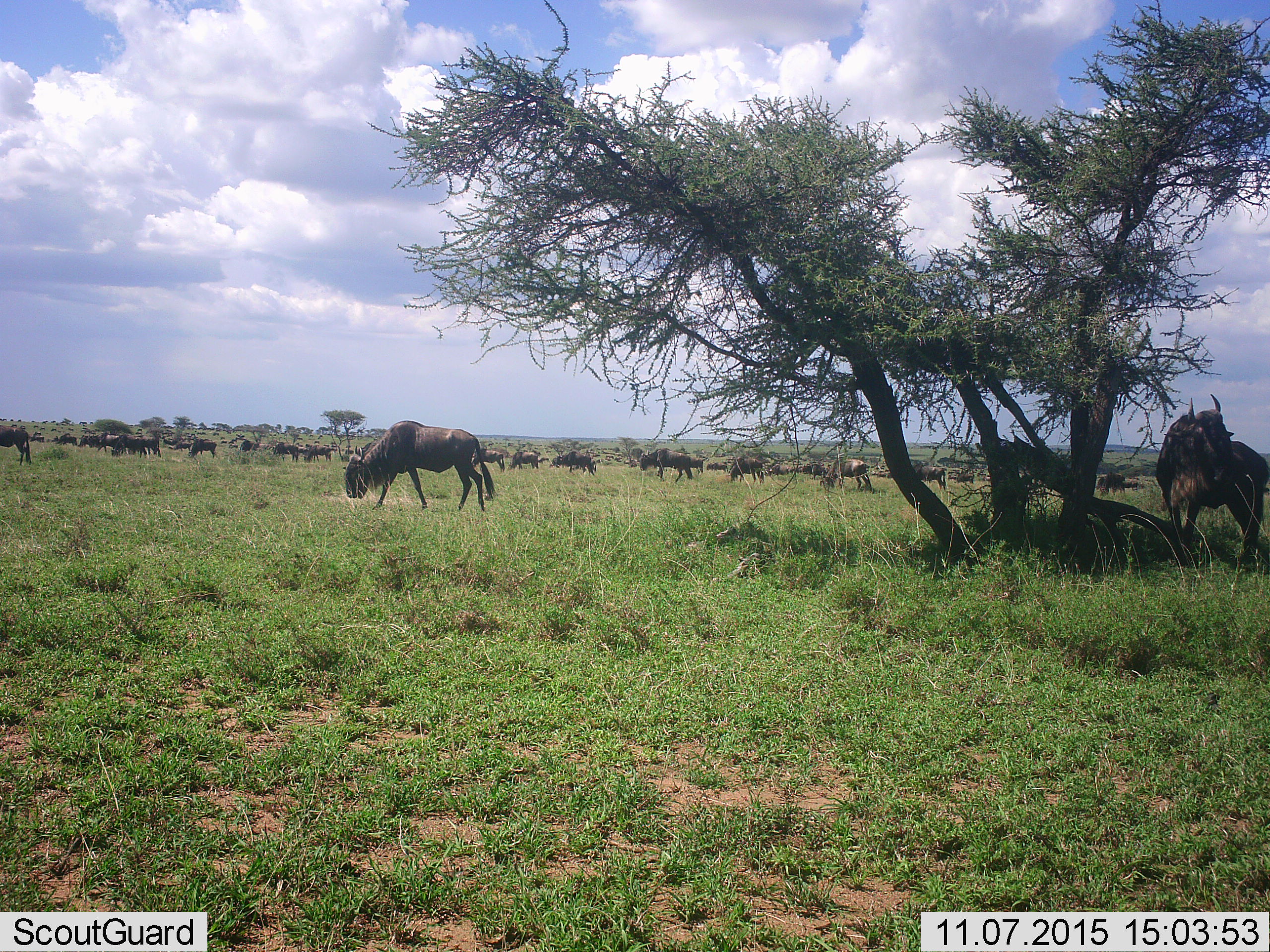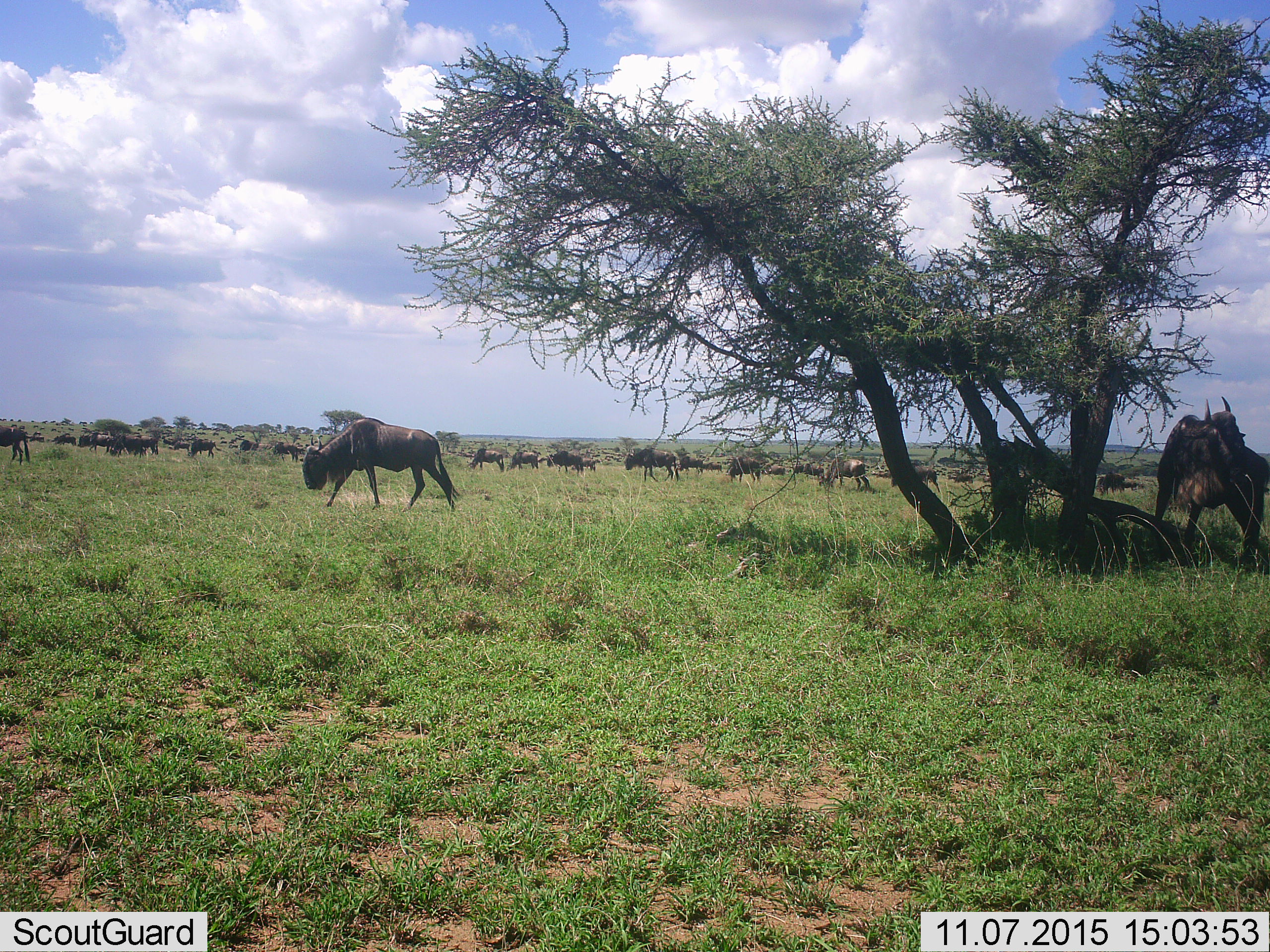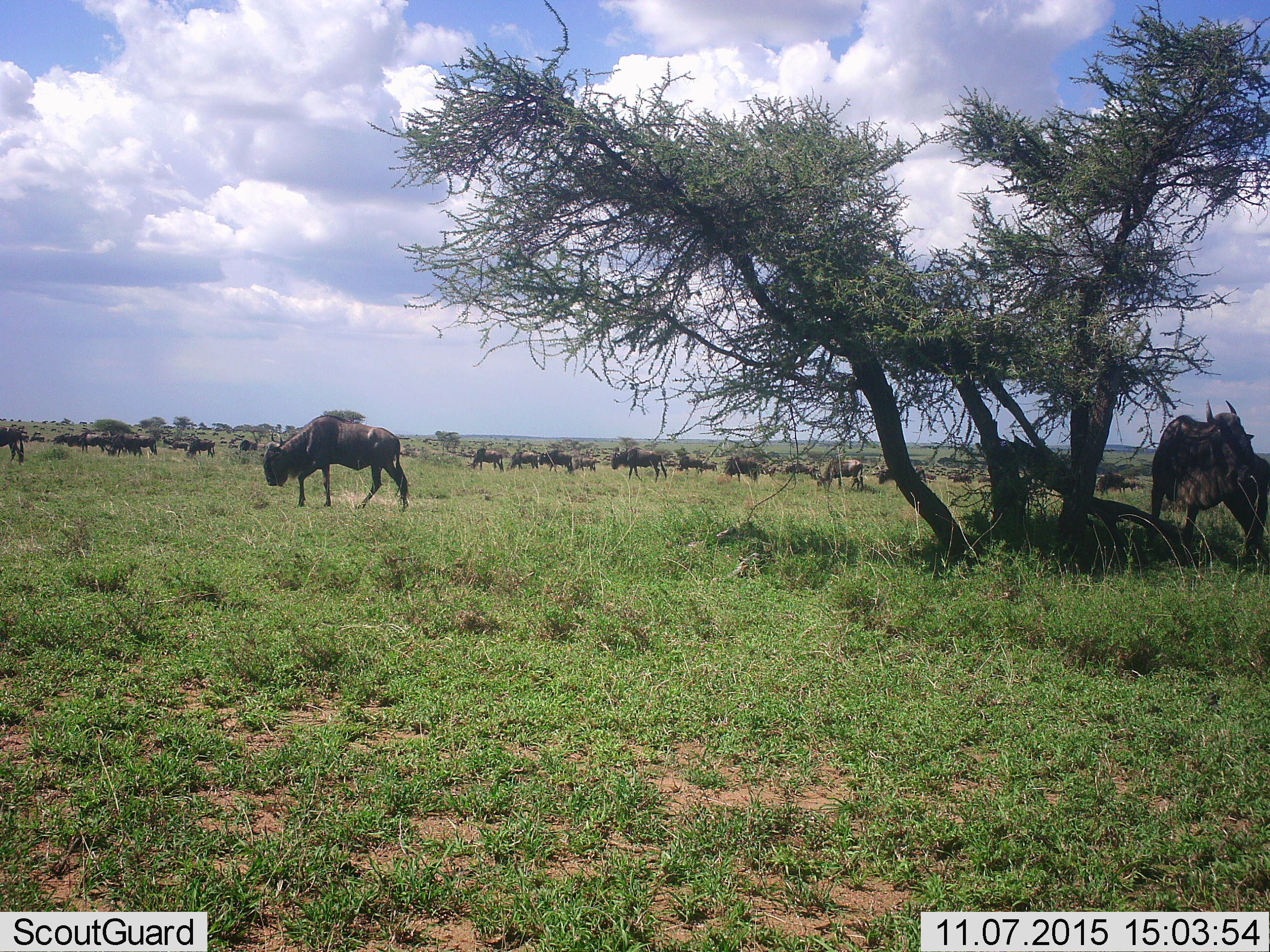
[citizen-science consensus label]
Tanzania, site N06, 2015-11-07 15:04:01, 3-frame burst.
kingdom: Animalia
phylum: Chordata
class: Mammalia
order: Artiodactyla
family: Bovidae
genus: Connochaetes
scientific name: Connochaetes taurinus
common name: blue wildebeest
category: wildebeest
Wildebeest (blue wildebeest) (Connochaetes taurinus), count 51+. Behavior (volunteer vote fractions): standing 78%, resting 11%, moving 100%, interacting 11%. Young present (vote fraction): 11%. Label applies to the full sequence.